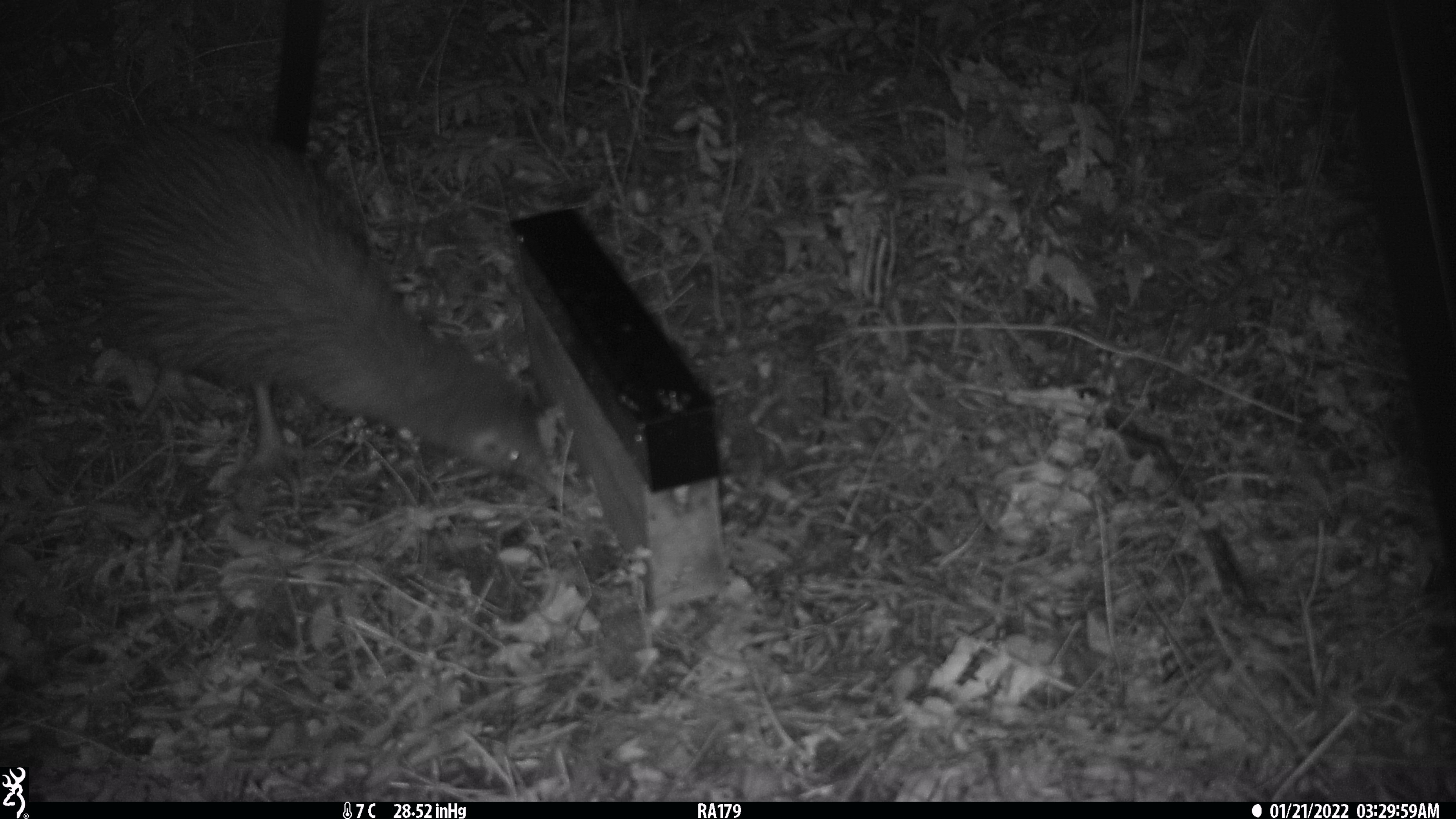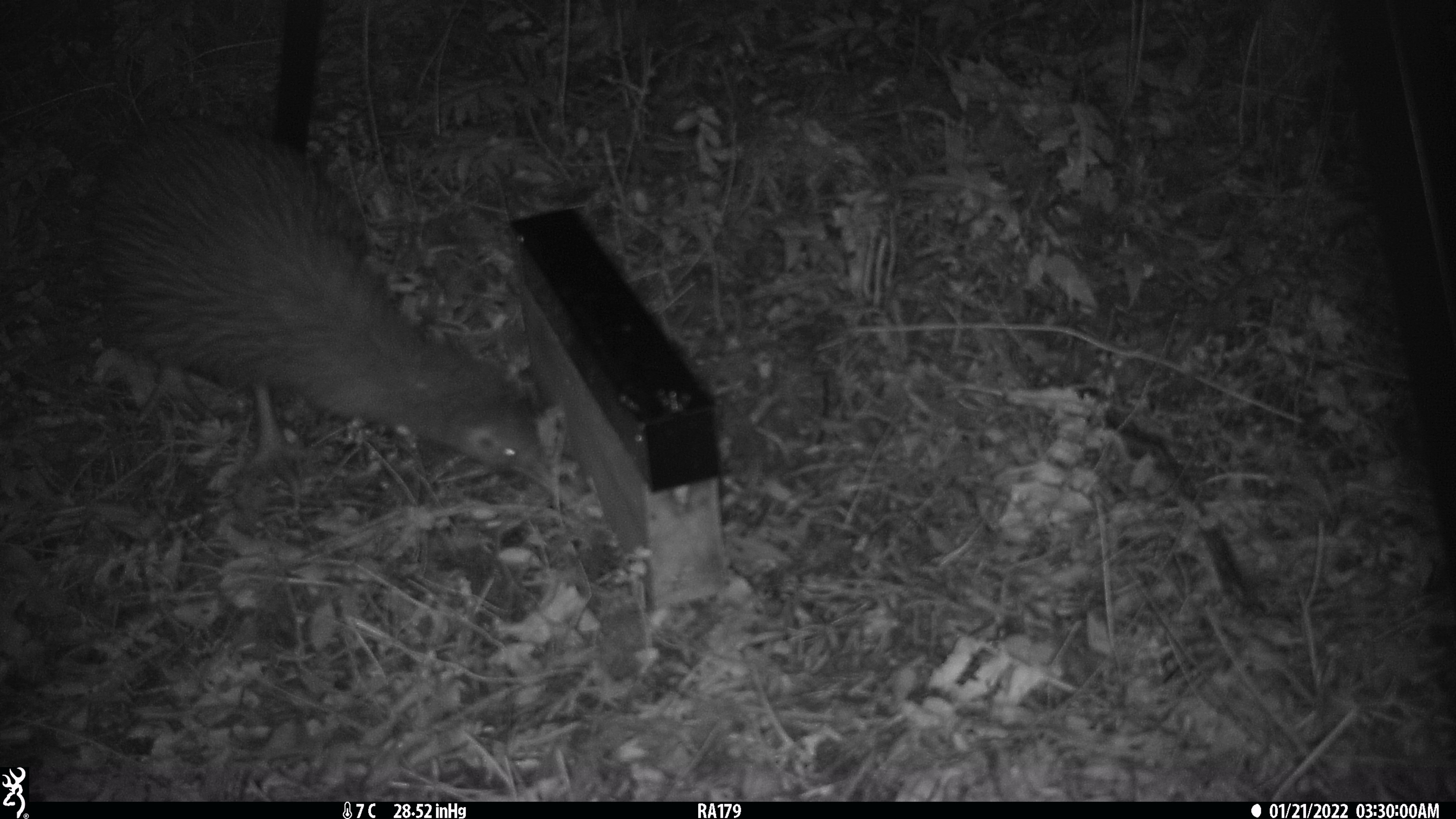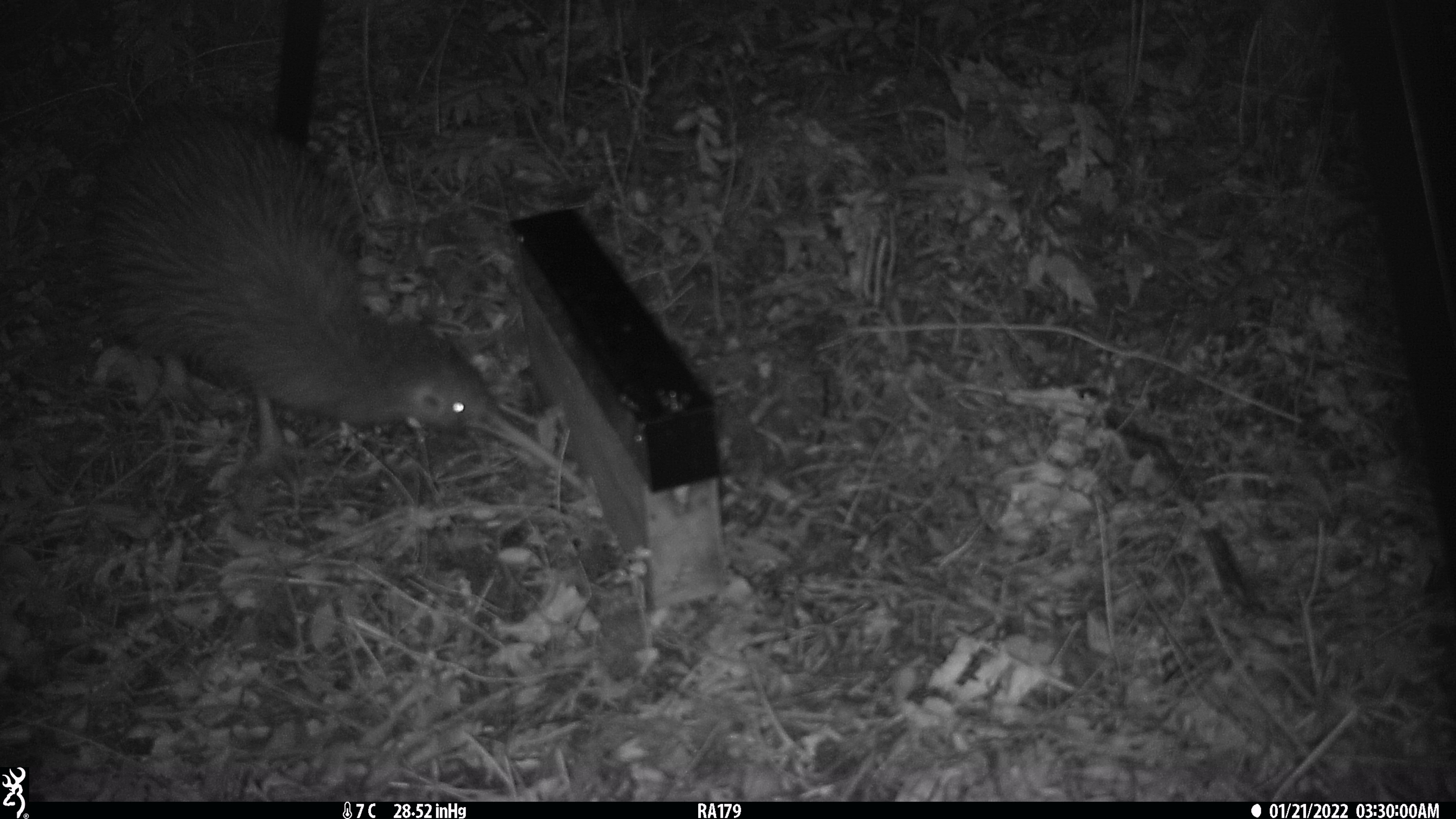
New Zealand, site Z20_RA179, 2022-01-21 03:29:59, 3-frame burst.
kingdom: Animalia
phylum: Chordata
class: Aves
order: Apterygiformes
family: Apterygidae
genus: Apteryx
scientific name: Apteryx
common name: kiwi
Kiwi (Apteryx).